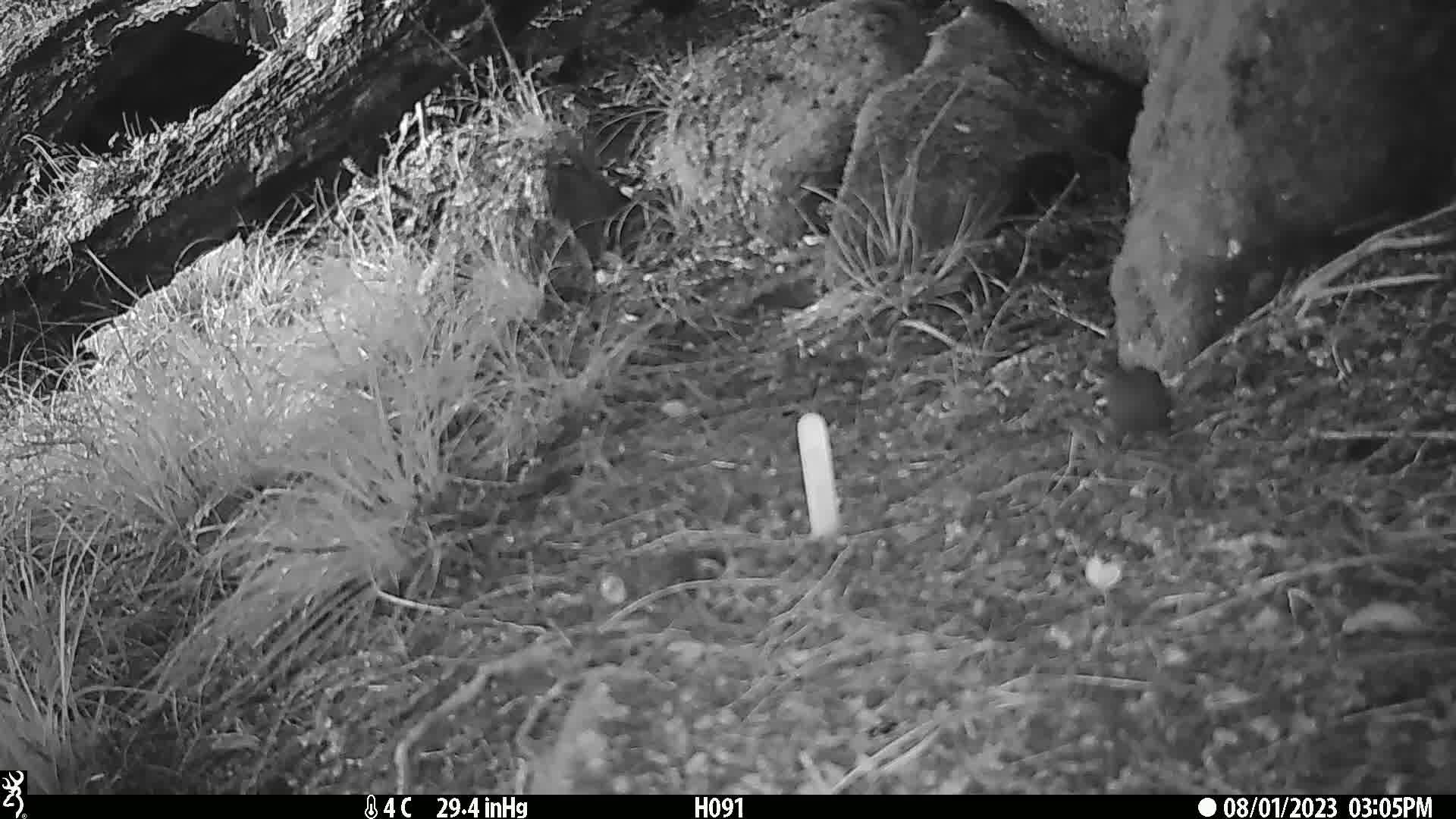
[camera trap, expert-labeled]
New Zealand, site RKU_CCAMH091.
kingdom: Animalia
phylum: Chordata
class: Aves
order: Passeriformes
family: Prunellidae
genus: Prunella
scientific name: Prunella modularis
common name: dunnock